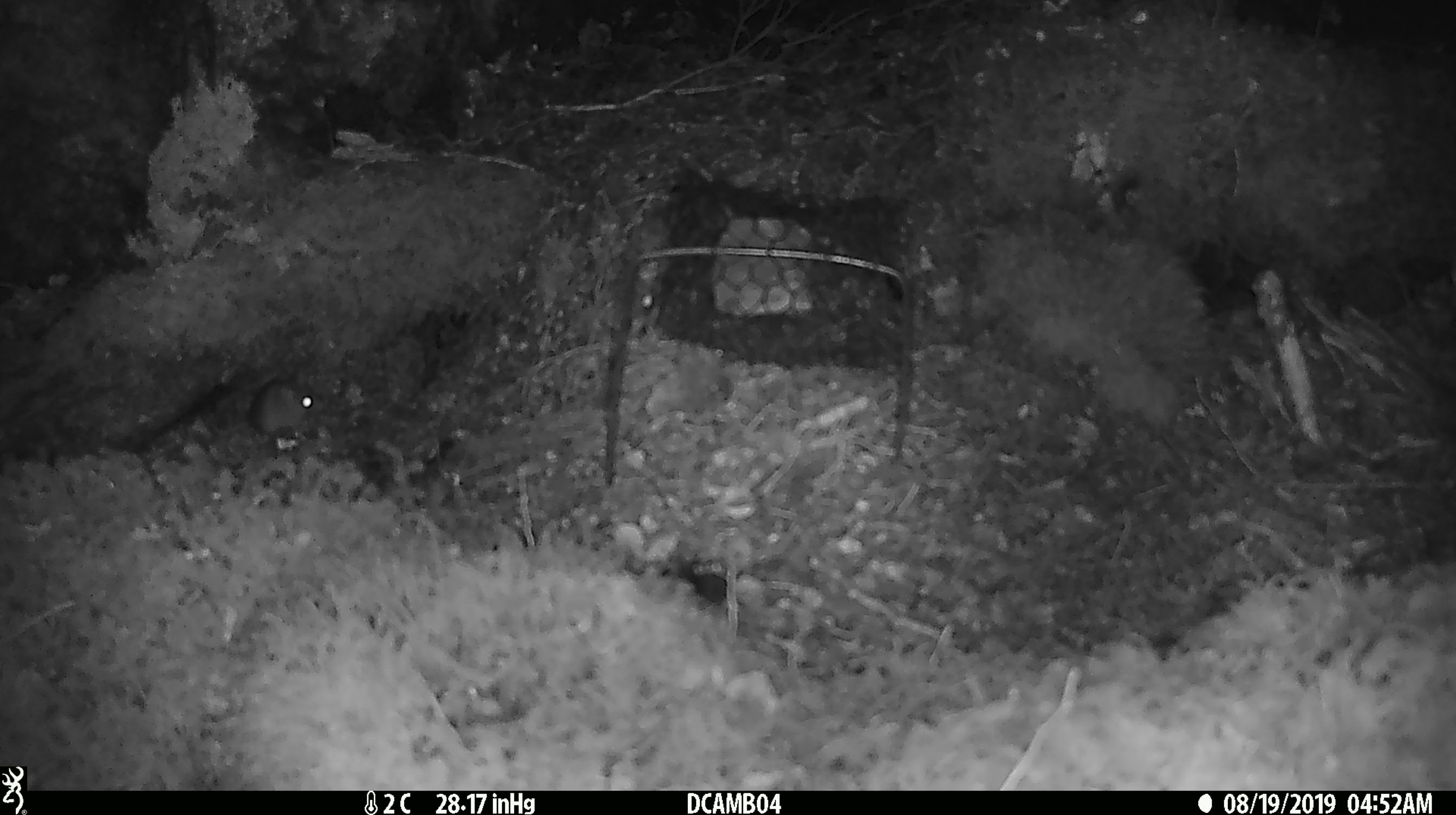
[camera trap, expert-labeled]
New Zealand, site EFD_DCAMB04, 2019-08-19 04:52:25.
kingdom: Animalia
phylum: Chordata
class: Mammalia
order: Rodentia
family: Muridae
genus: Mus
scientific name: Mus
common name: mouse